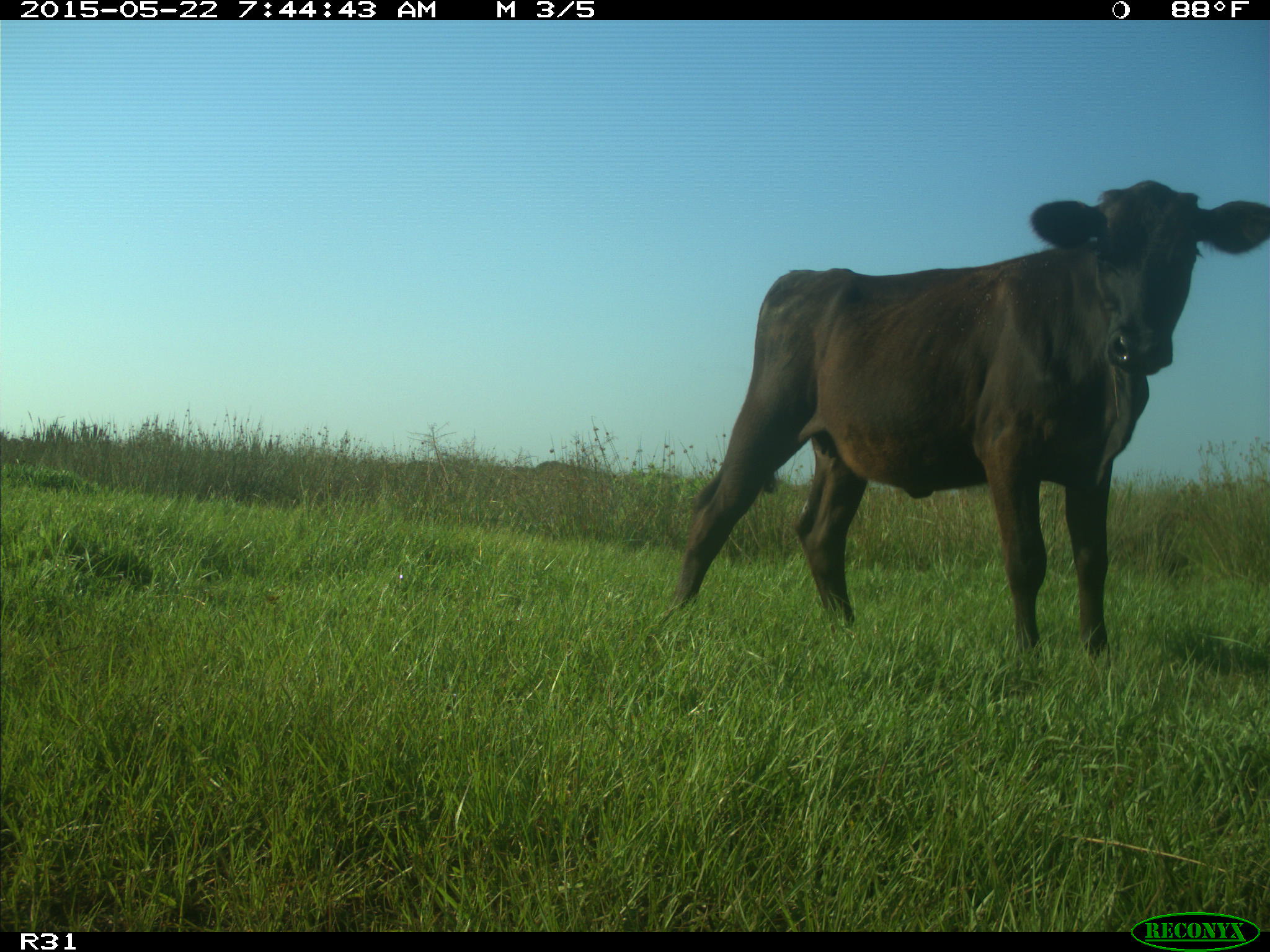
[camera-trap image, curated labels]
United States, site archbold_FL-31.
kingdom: Animalia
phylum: Chordata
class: Mammalia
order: Artiodactyla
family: Bovidae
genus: Bos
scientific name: Bos taurus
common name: domestic cow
Bos taurus (domestic cow).